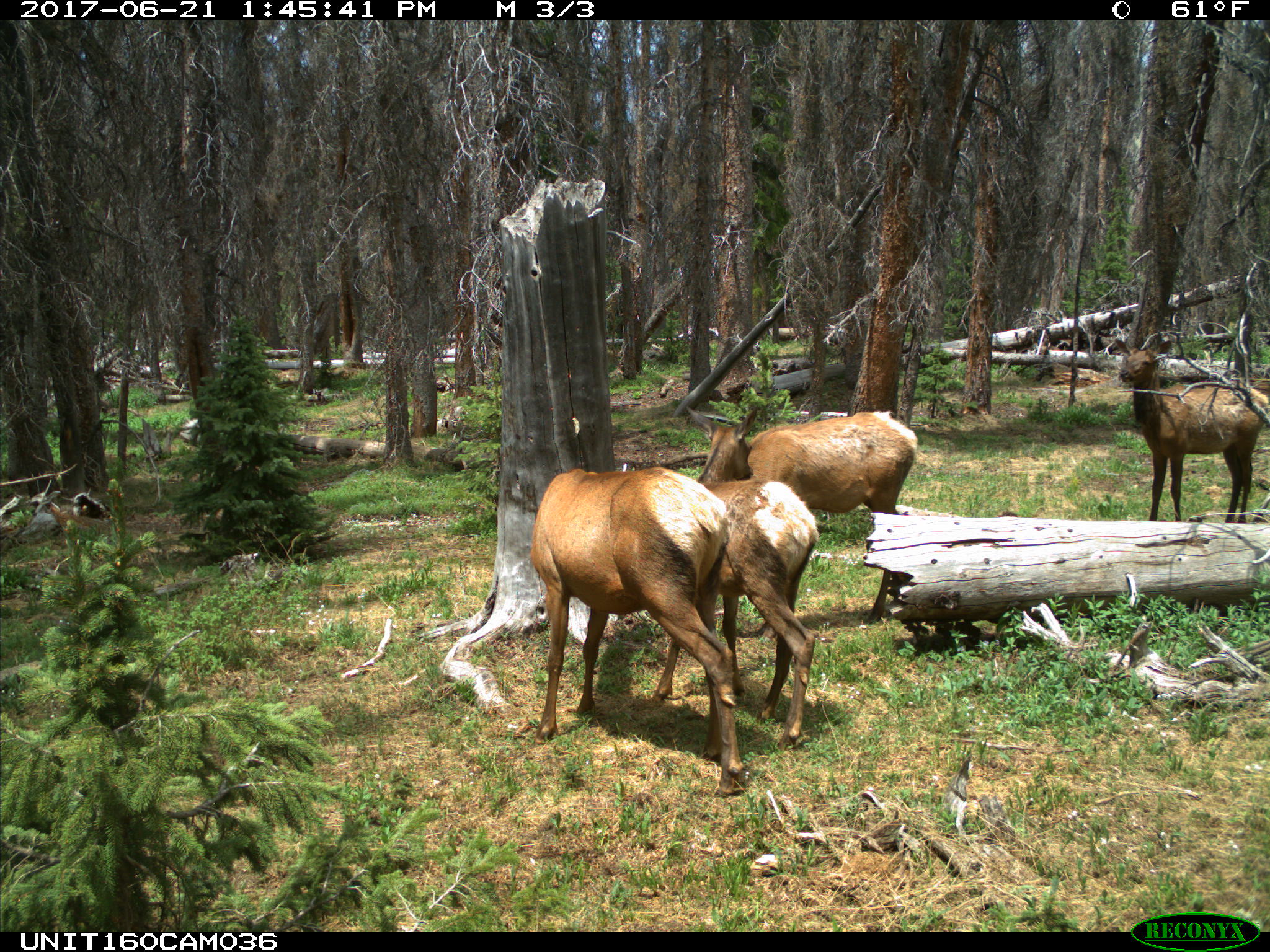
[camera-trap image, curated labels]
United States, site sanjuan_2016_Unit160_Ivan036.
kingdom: Animalia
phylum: Chordata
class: Mammalia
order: Artiodactyla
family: Cervidae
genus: Cervus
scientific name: Cervus elaphus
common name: red deer